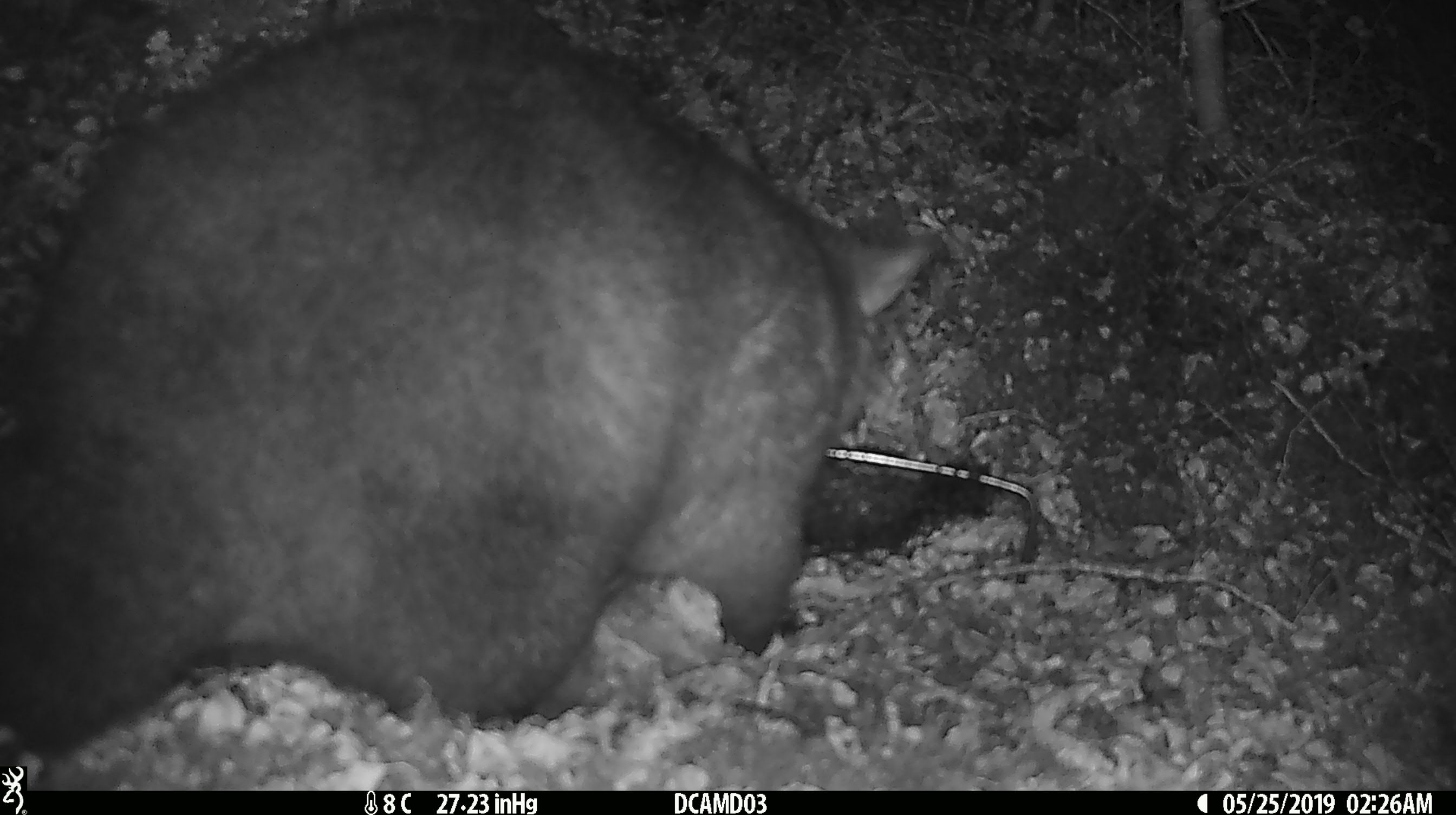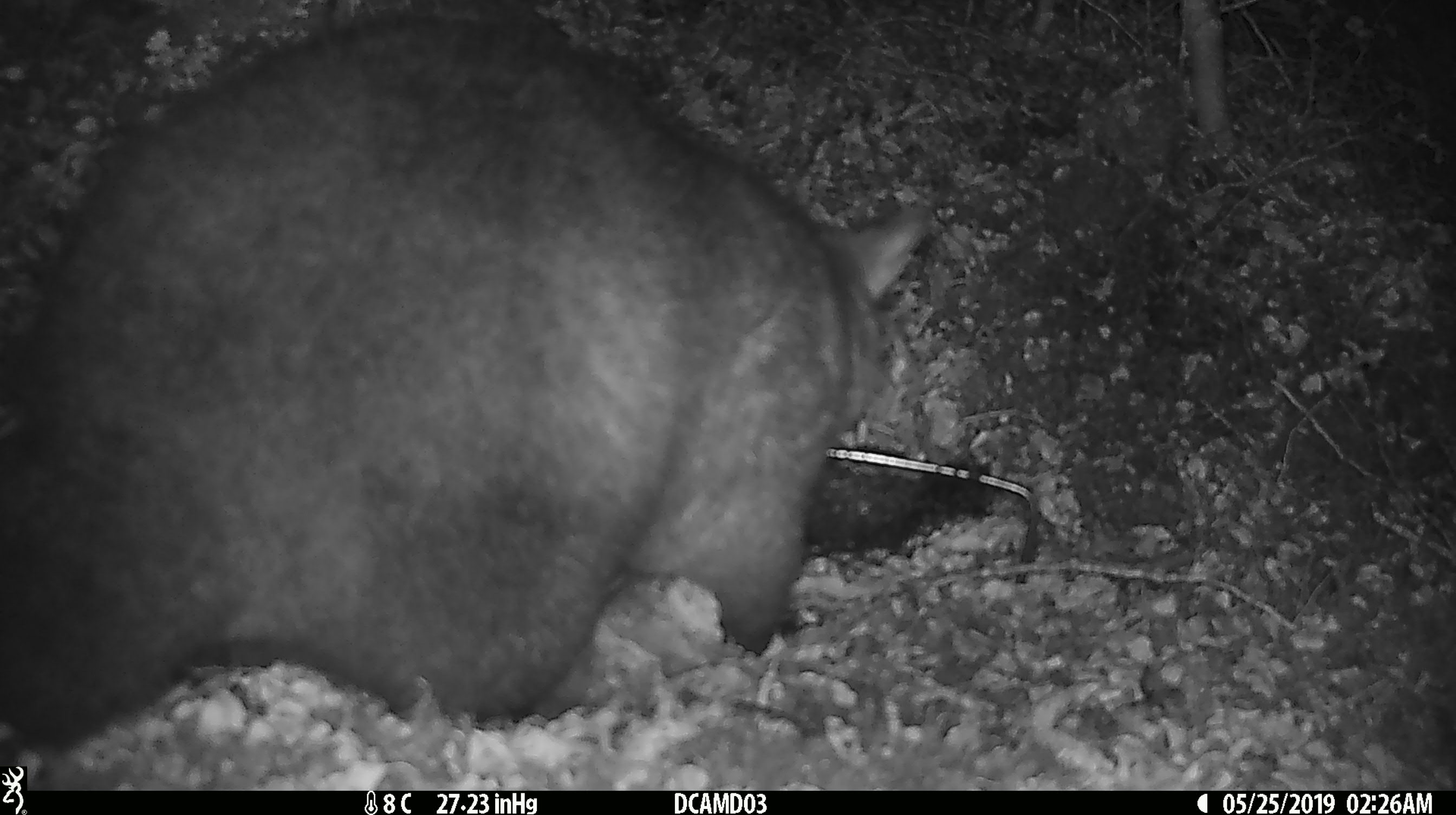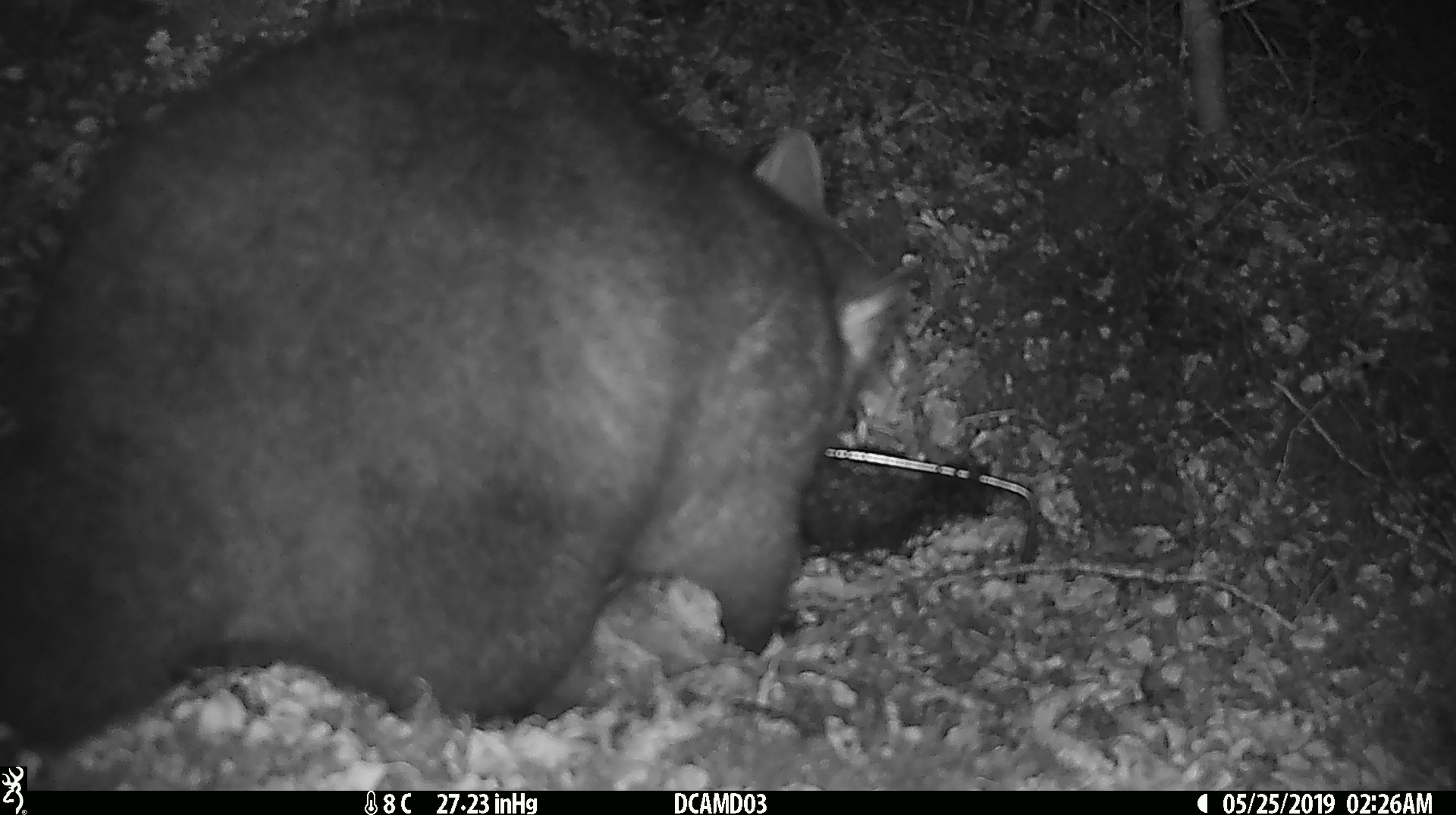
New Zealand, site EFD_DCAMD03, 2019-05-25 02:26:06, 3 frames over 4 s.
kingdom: Animalia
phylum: Chordata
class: Mammalia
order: Diprotodontia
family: Phalangeridae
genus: Trichosurus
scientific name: Trichosurus vulpecula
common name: common brushtail possum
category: possum